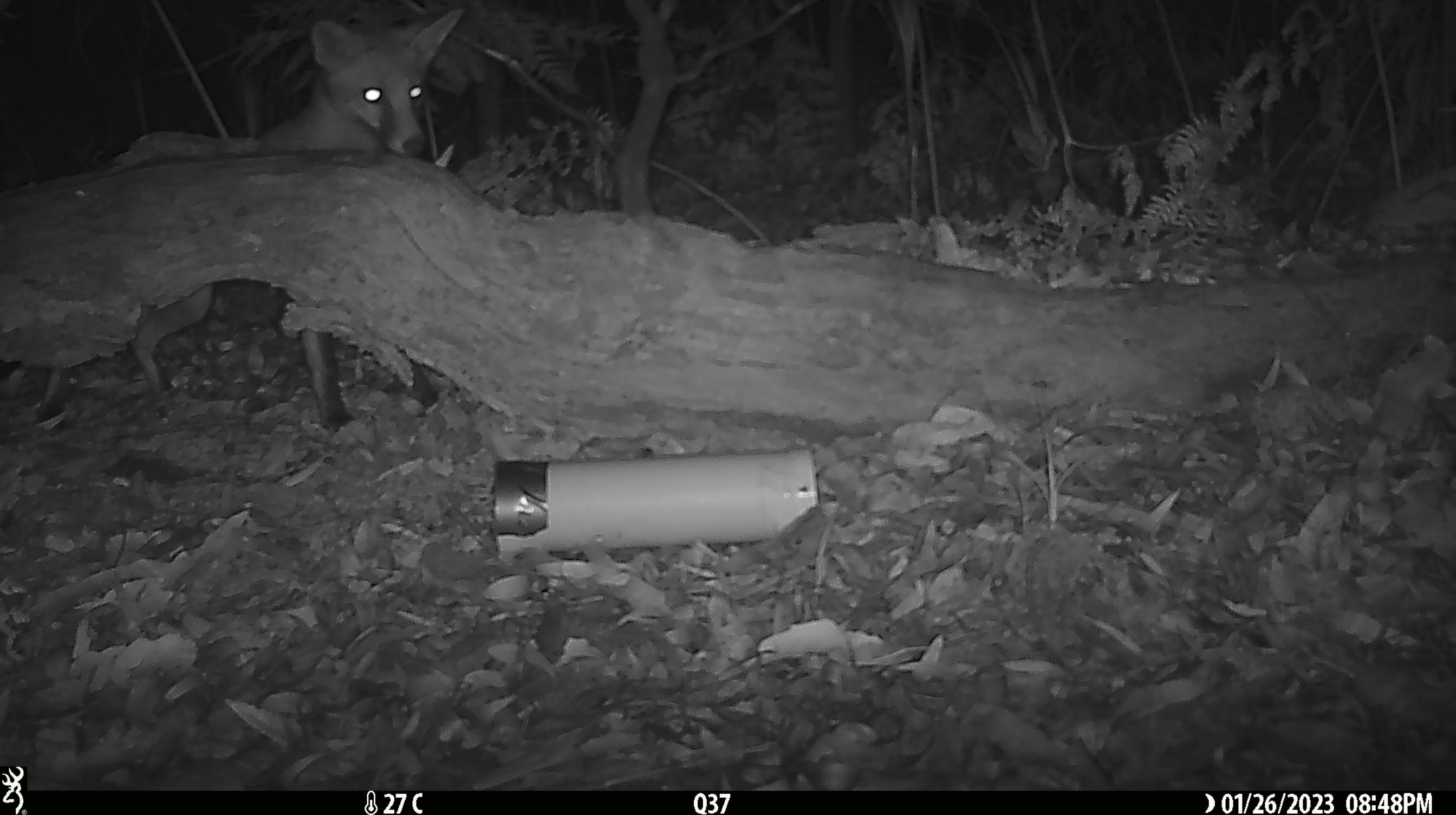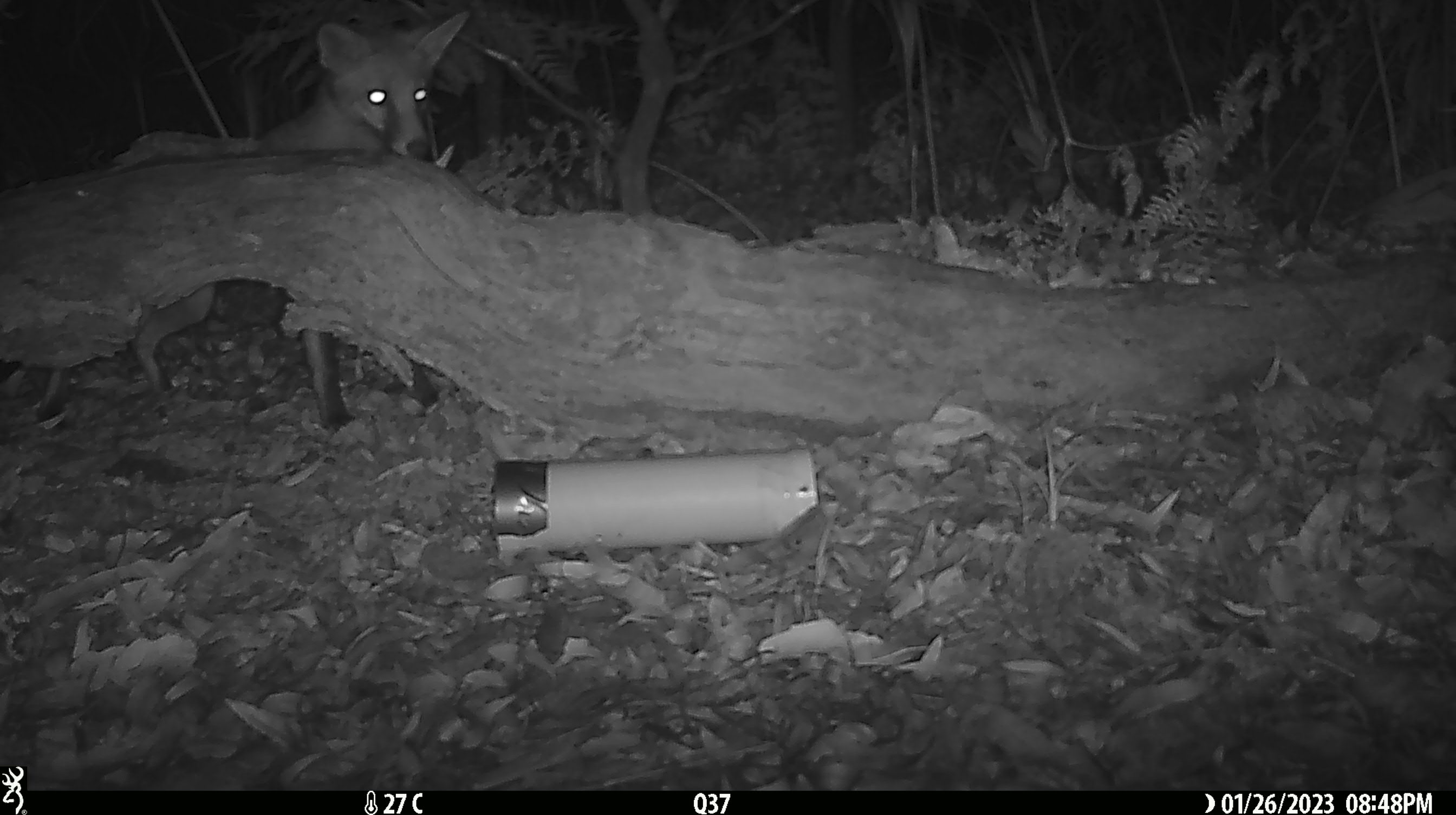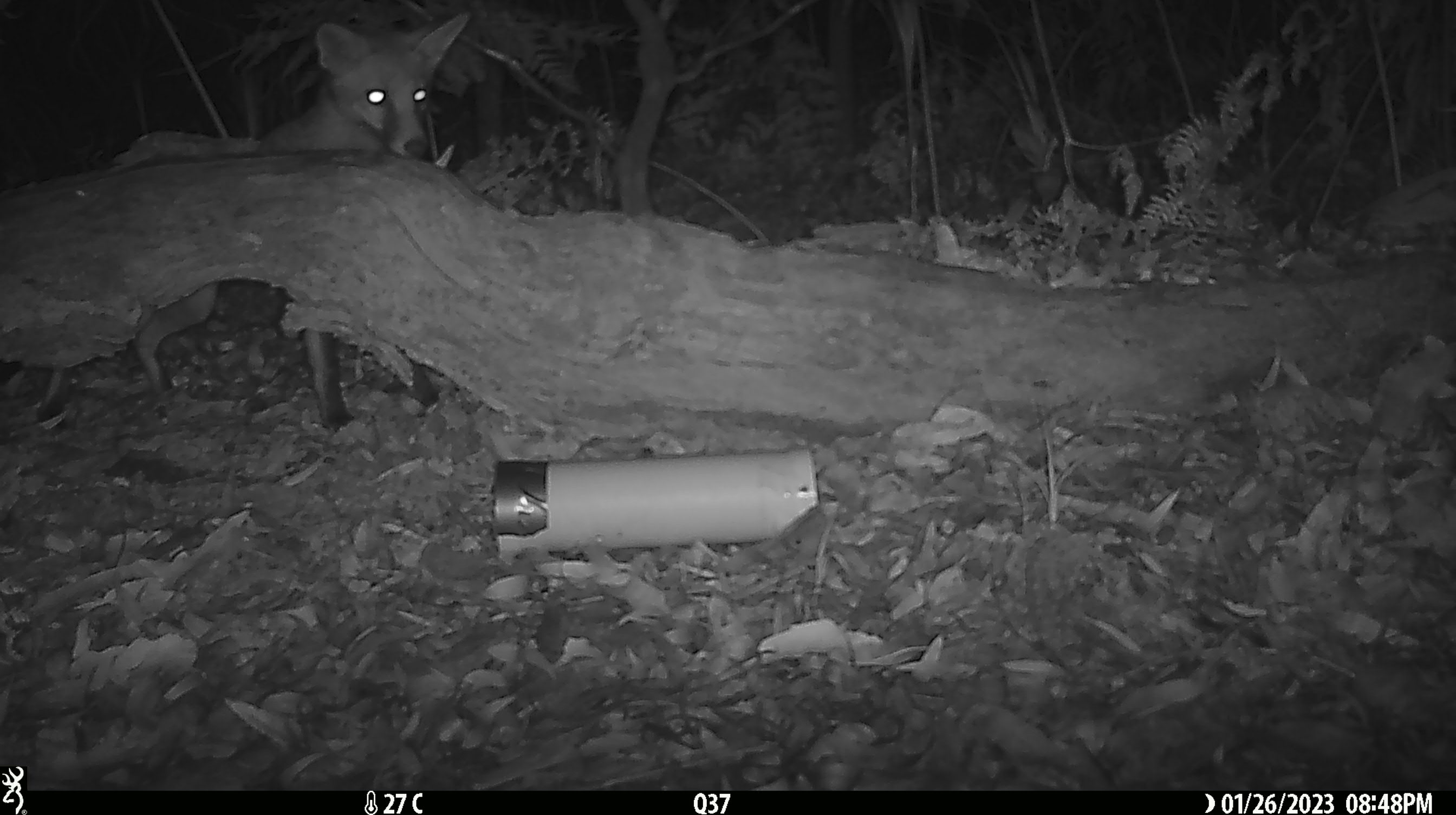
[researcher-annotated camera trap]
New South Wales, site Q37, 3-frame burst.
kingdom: Animalia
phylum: Chordata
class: Mammalia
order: Carnivora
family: Canidae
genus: Vulpes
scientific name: Vulpes vulpes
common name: red fox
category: fox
Fox (red fox) (Vulpes vulpes).